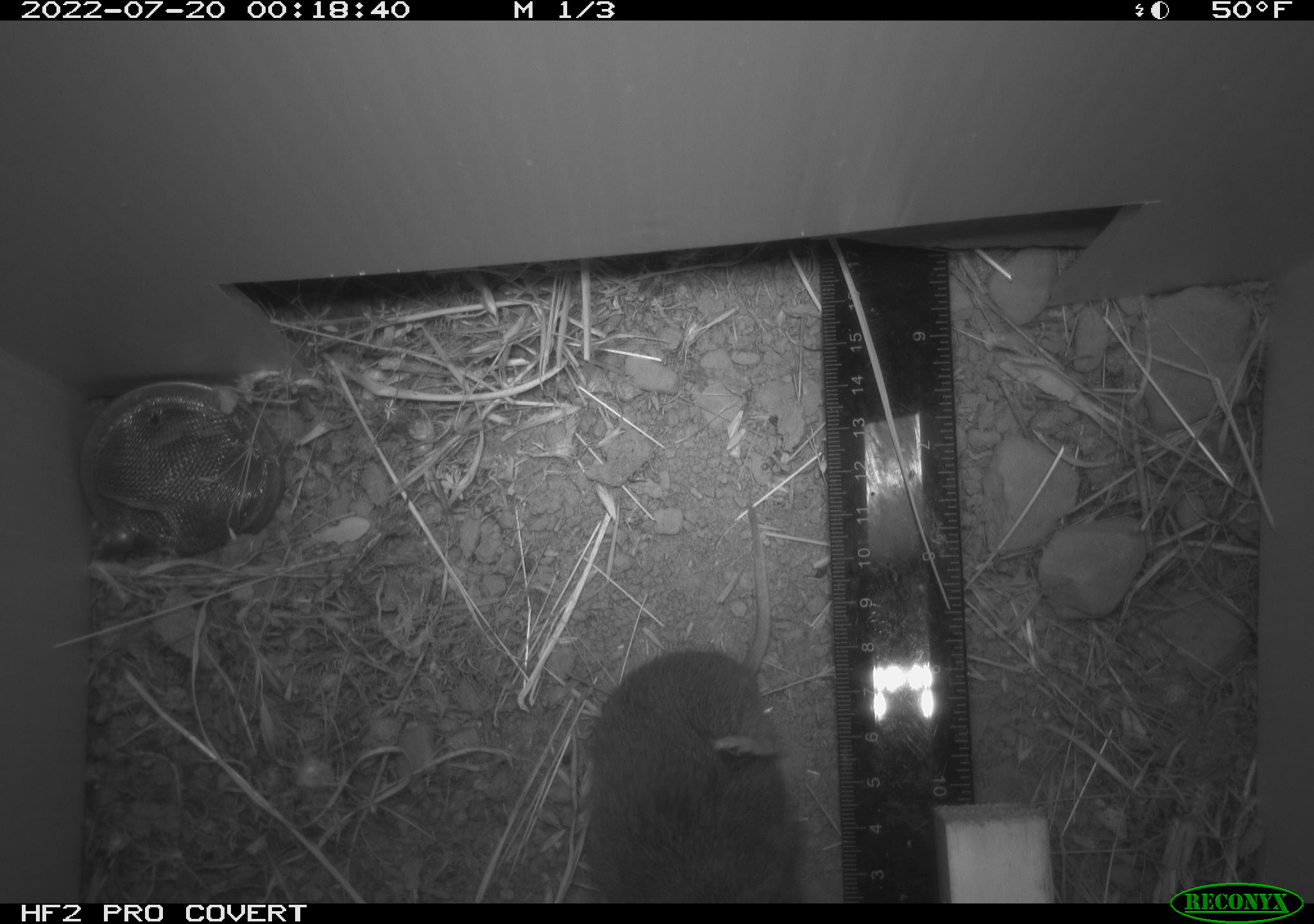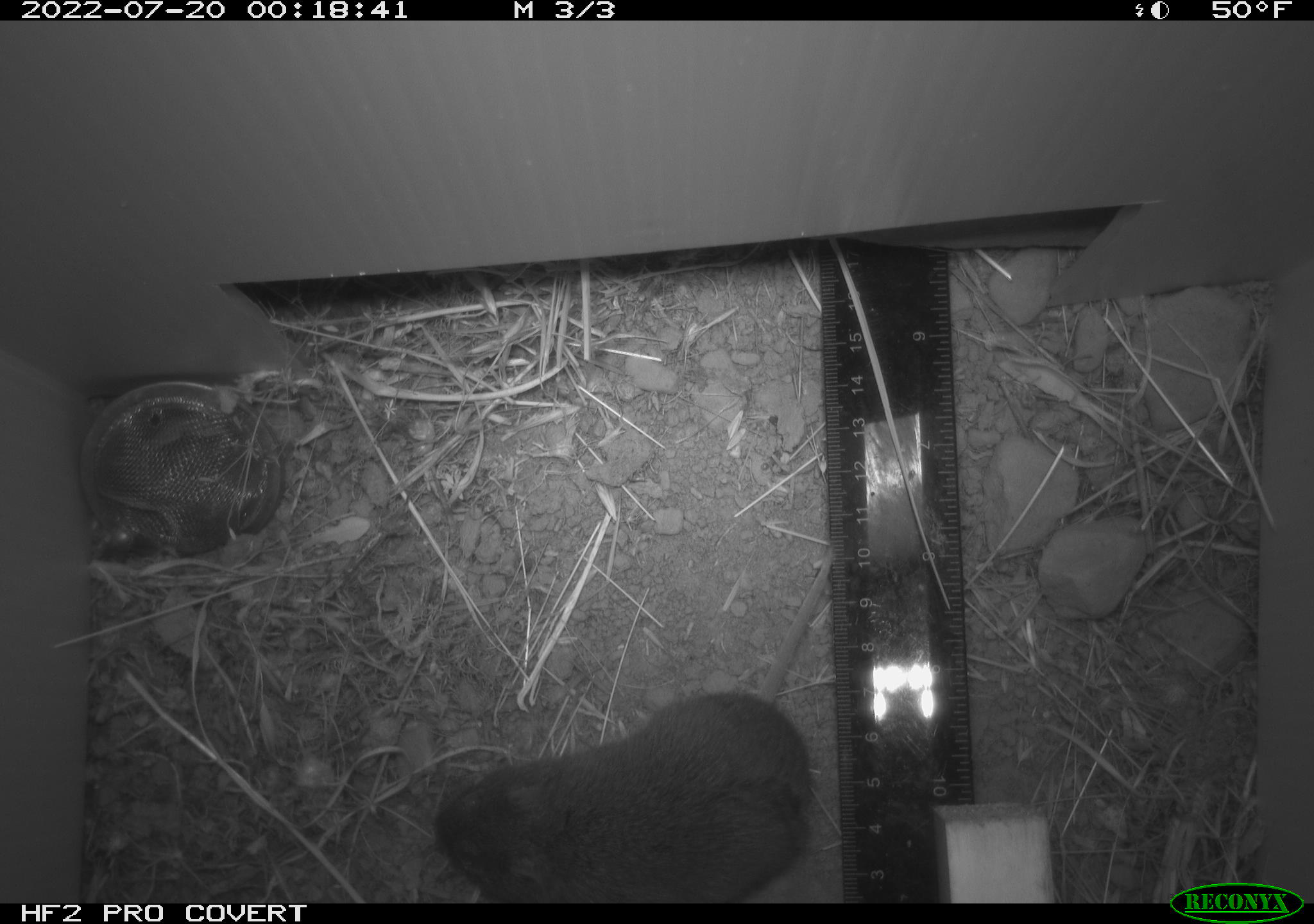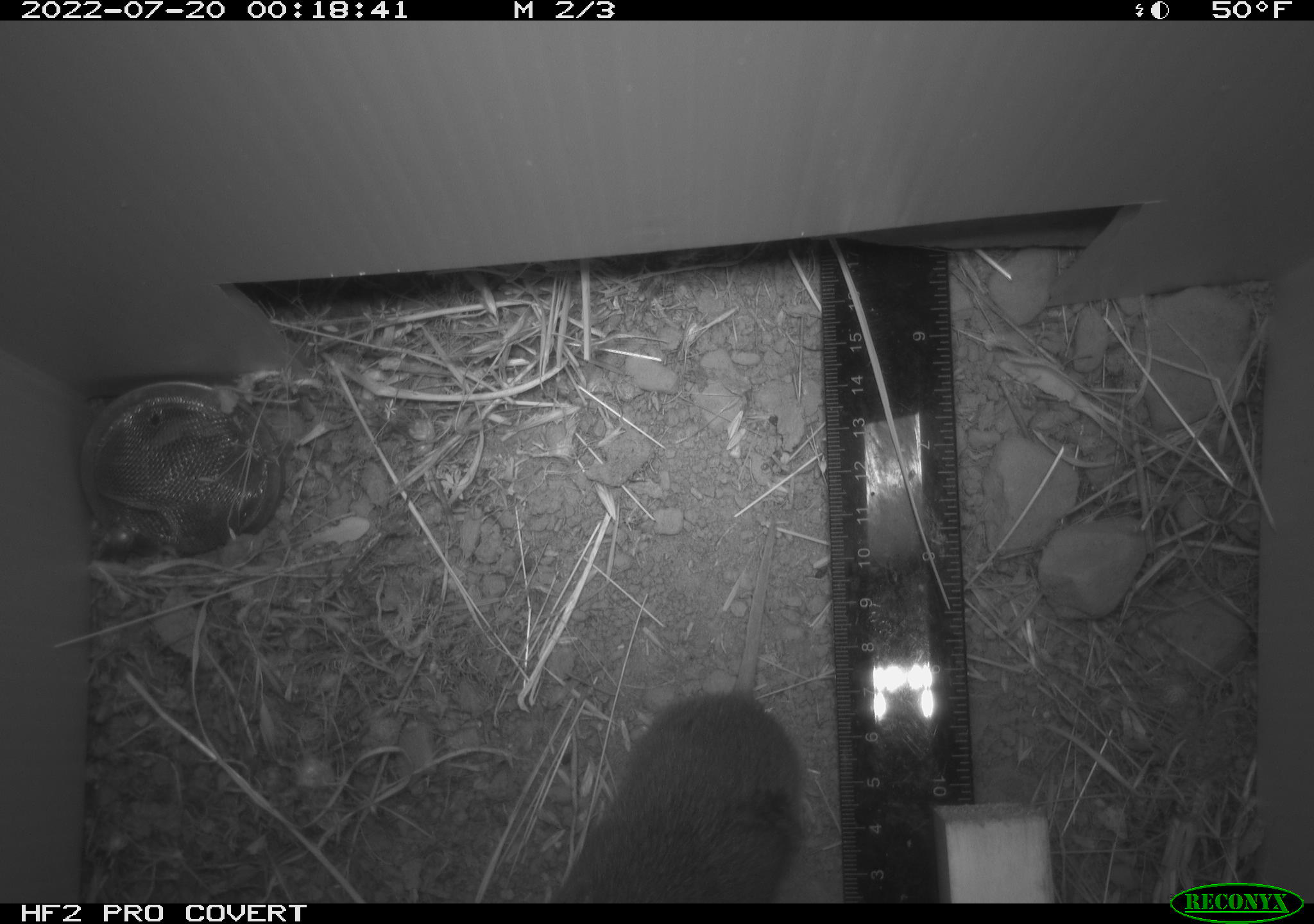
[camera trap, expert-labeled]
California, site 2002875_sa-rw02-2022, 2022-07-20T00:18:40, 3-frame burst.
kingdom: Animalia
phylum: Chordata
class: Mammalia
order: Rodentia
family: Cricetidae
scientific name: Arvicolinae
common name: voles, lemmings, and muskrats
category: arvicolinae subfamily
Arvicolinae subfamily (voles, lemmings, and muskrats) (Arvicolinae).